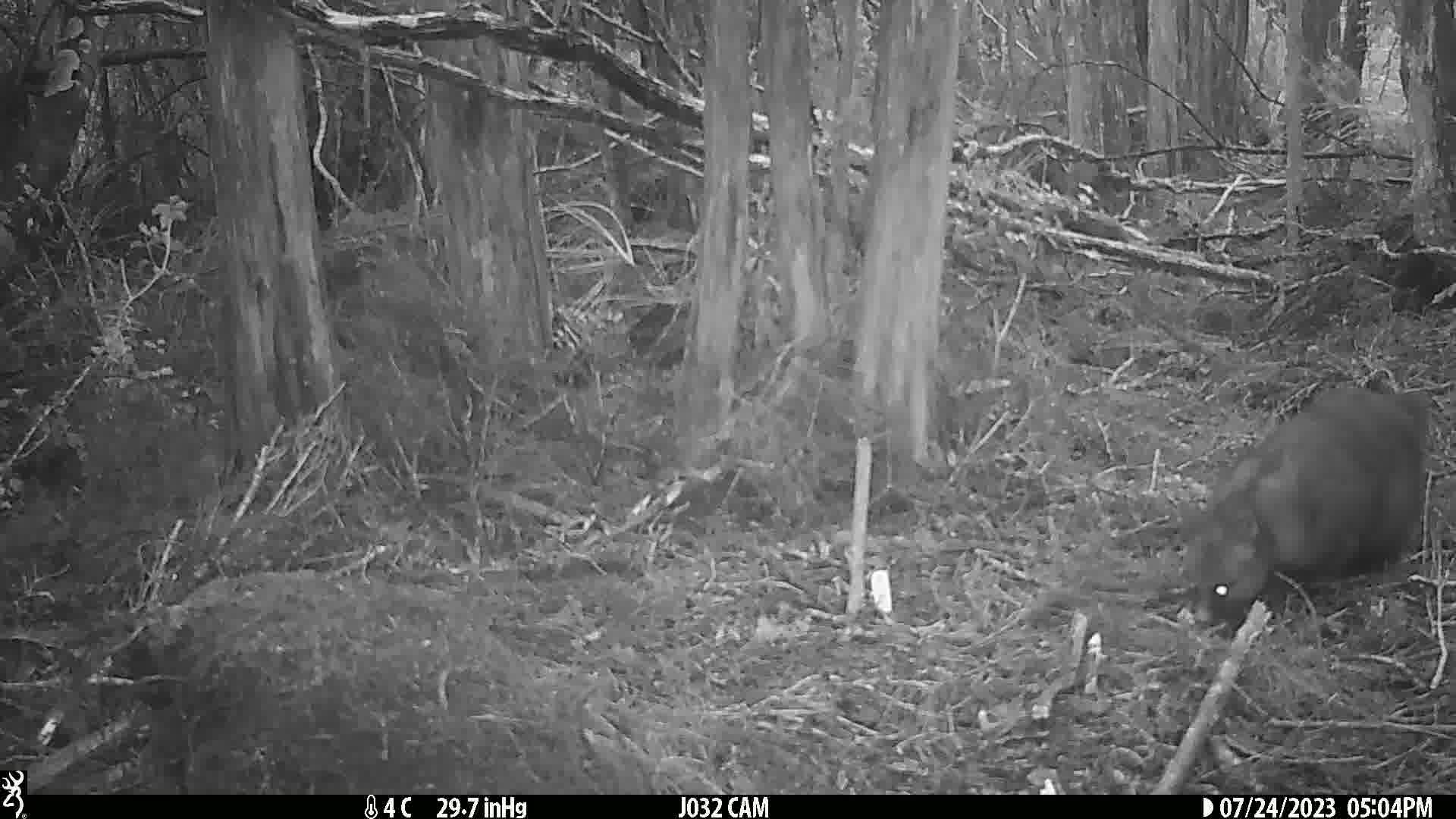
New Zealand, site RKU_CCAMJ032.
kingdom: Animalia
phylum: Chordata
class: Mammalia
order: Diprotodontia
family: Phalangeridae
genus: Trichosurus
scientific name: Trichosurus vulpecula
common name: common brushtail possum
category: possum